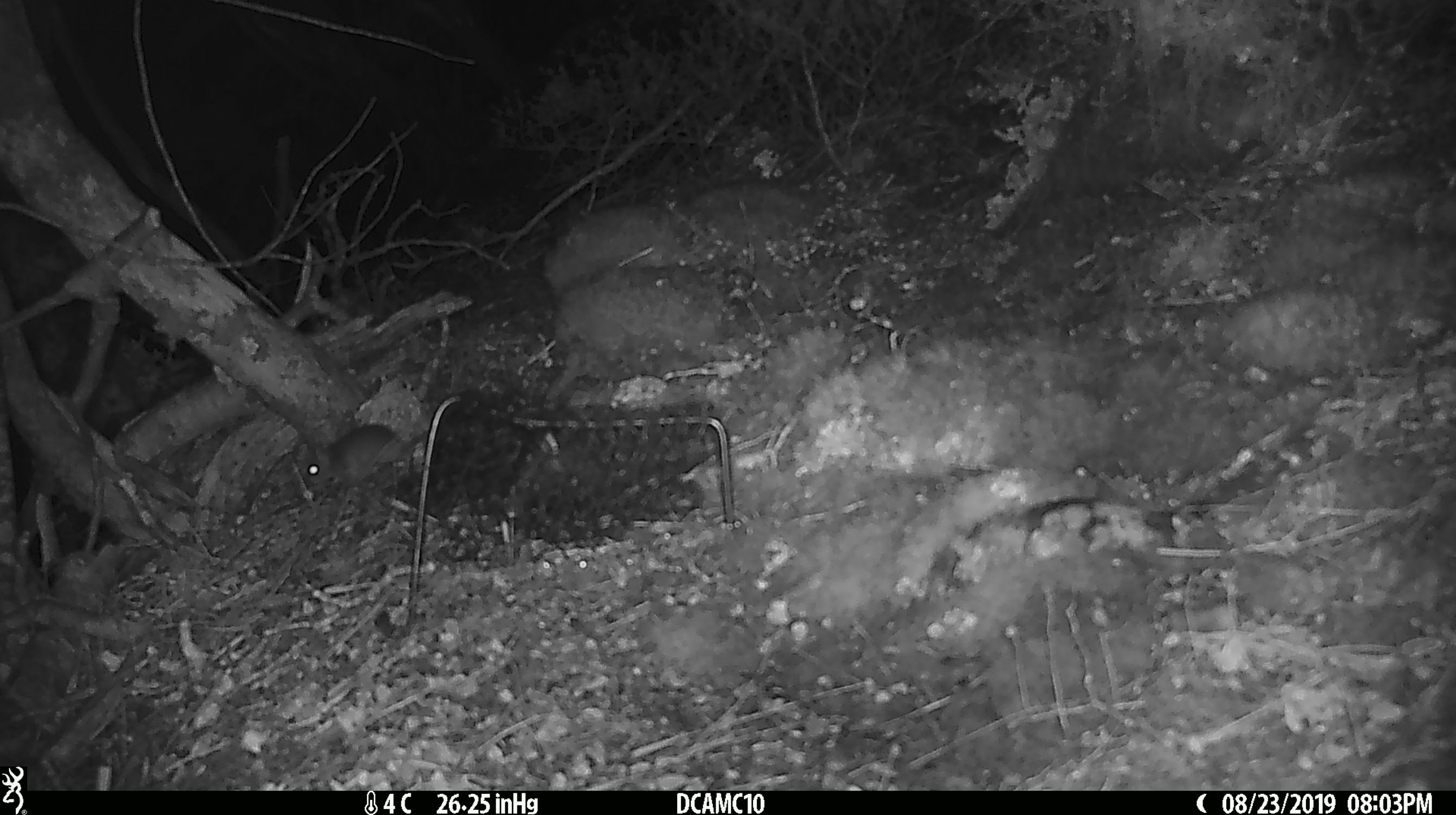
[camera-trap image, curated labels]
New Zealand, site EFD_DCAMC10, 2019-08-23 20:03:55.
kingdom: Animalia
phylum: Chordata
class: Mammalia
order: Rodentia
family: Muridae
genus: Mus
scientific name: Mus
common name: mouse